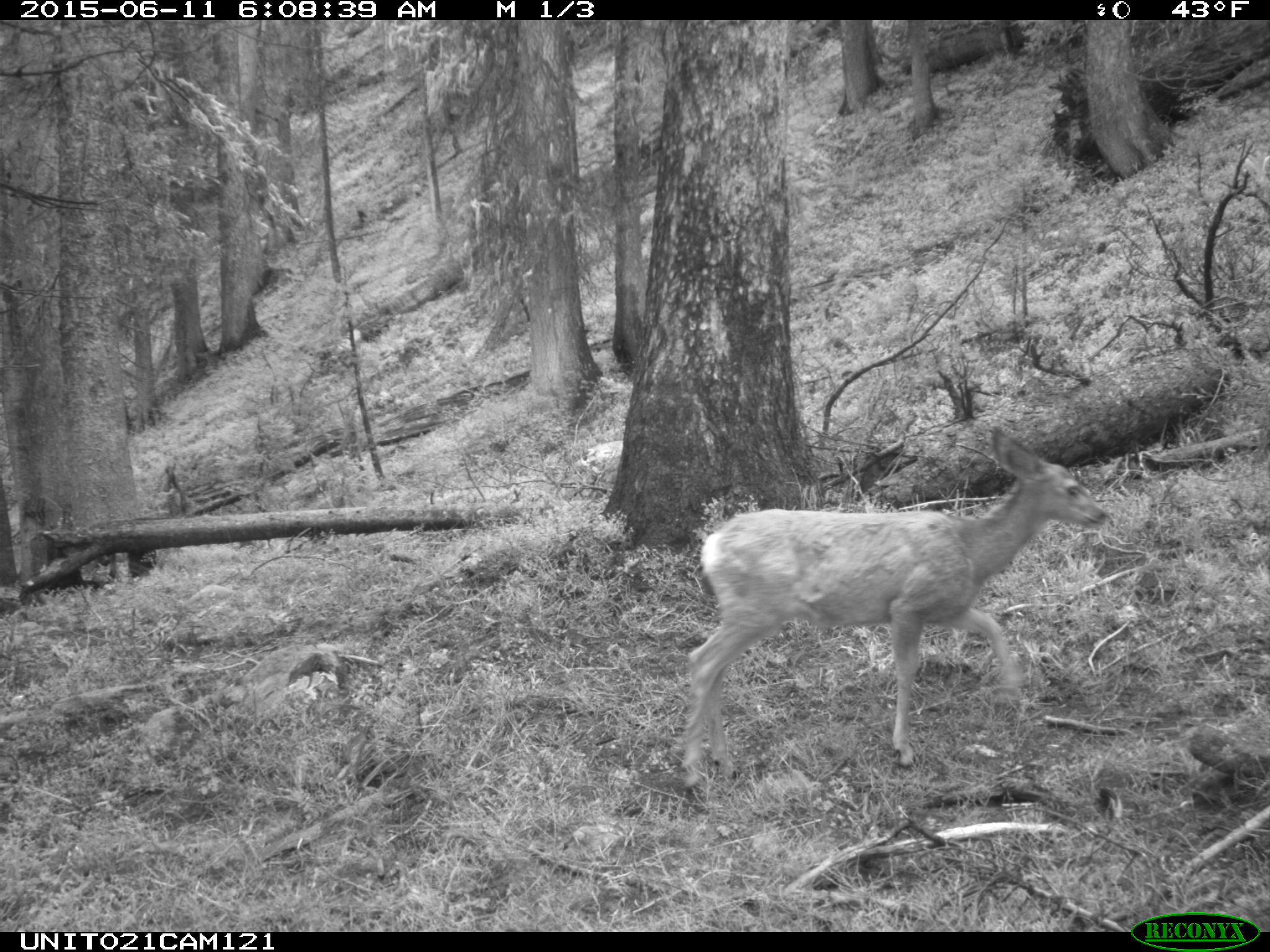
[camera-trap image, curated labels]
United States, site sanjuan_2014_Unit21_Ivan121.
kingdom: Animalia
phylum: Chordata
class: Mammalia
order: Artiodactyla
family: Cervidae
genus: Odocoileus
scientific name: Odocoileus hemionus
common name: mule deer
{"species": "Odocoileus hemionus (mule deer)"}